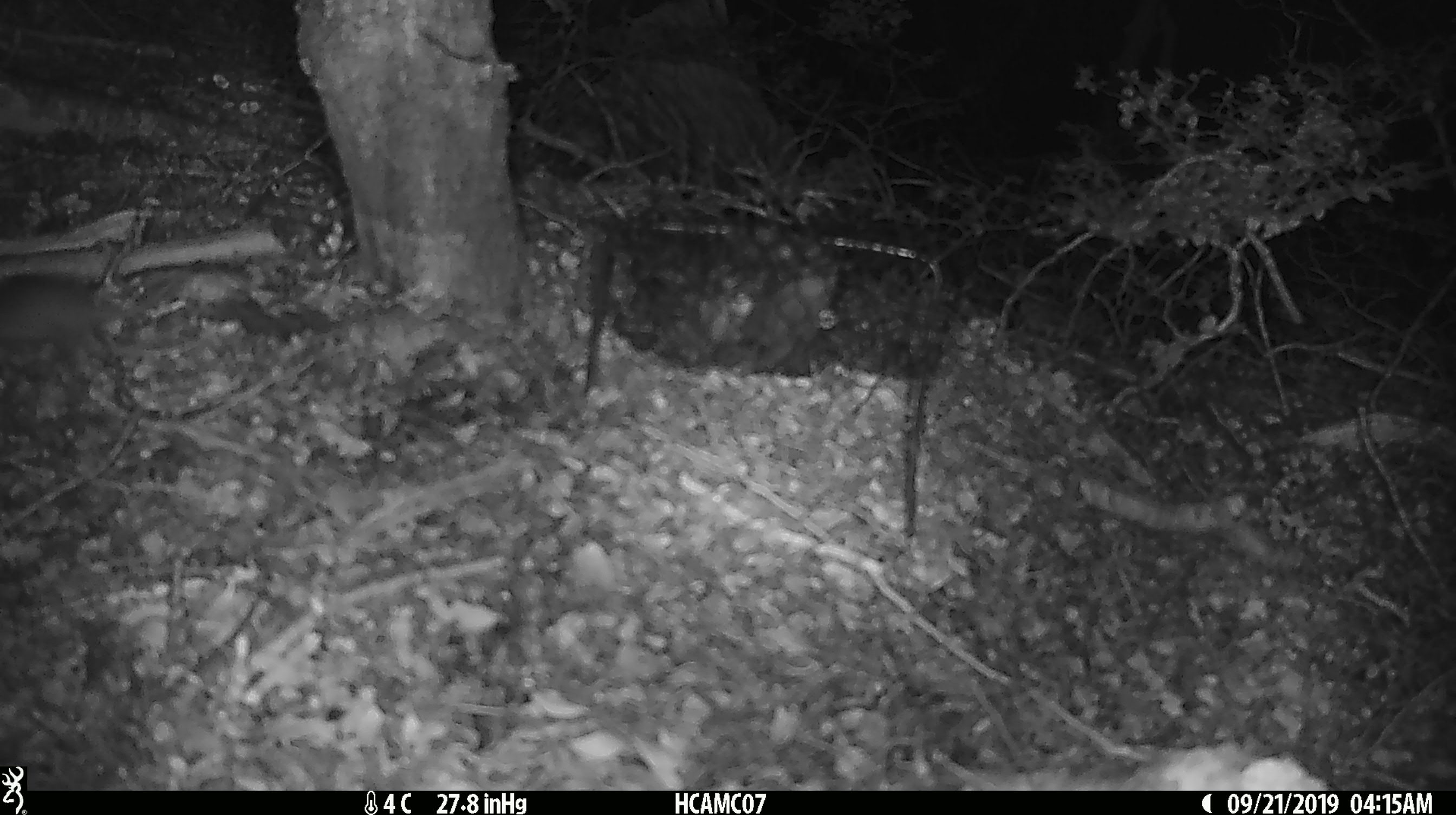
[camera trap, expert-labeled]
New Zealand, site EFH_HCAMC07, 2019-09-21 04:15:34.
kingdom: Animalia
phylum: Chordata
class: Mammalia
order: Rodentia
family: Muridae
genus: Mus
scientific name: Mus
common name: mouse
Mouse (Mus).